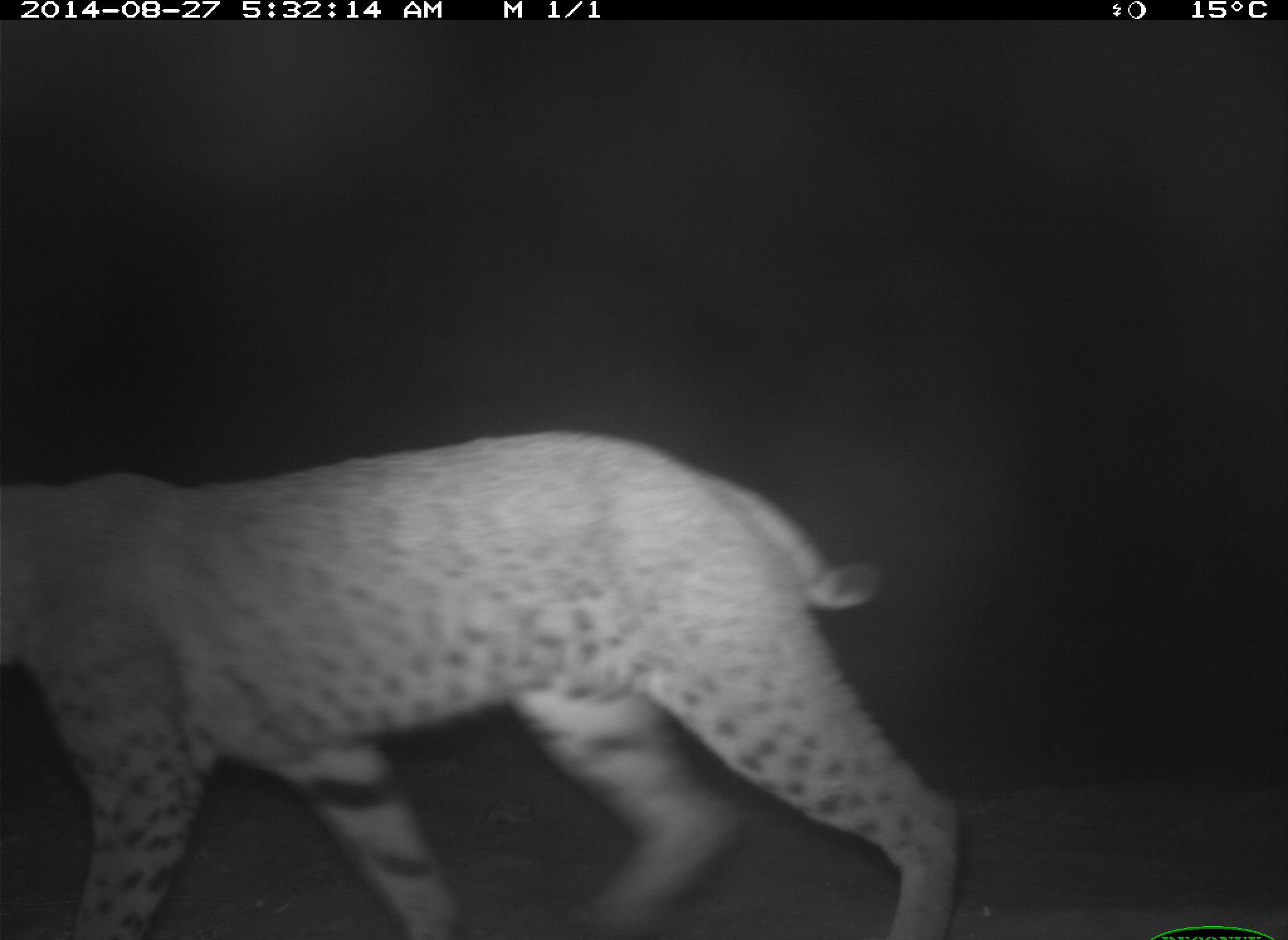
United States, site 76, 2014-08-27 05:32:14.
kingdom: Animalia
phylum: Chordata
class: Mammalia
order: Carnivora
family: Felidae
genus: Lynx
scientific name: Lynx rufus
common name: bobcat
Bobcat (Lynx rufus).